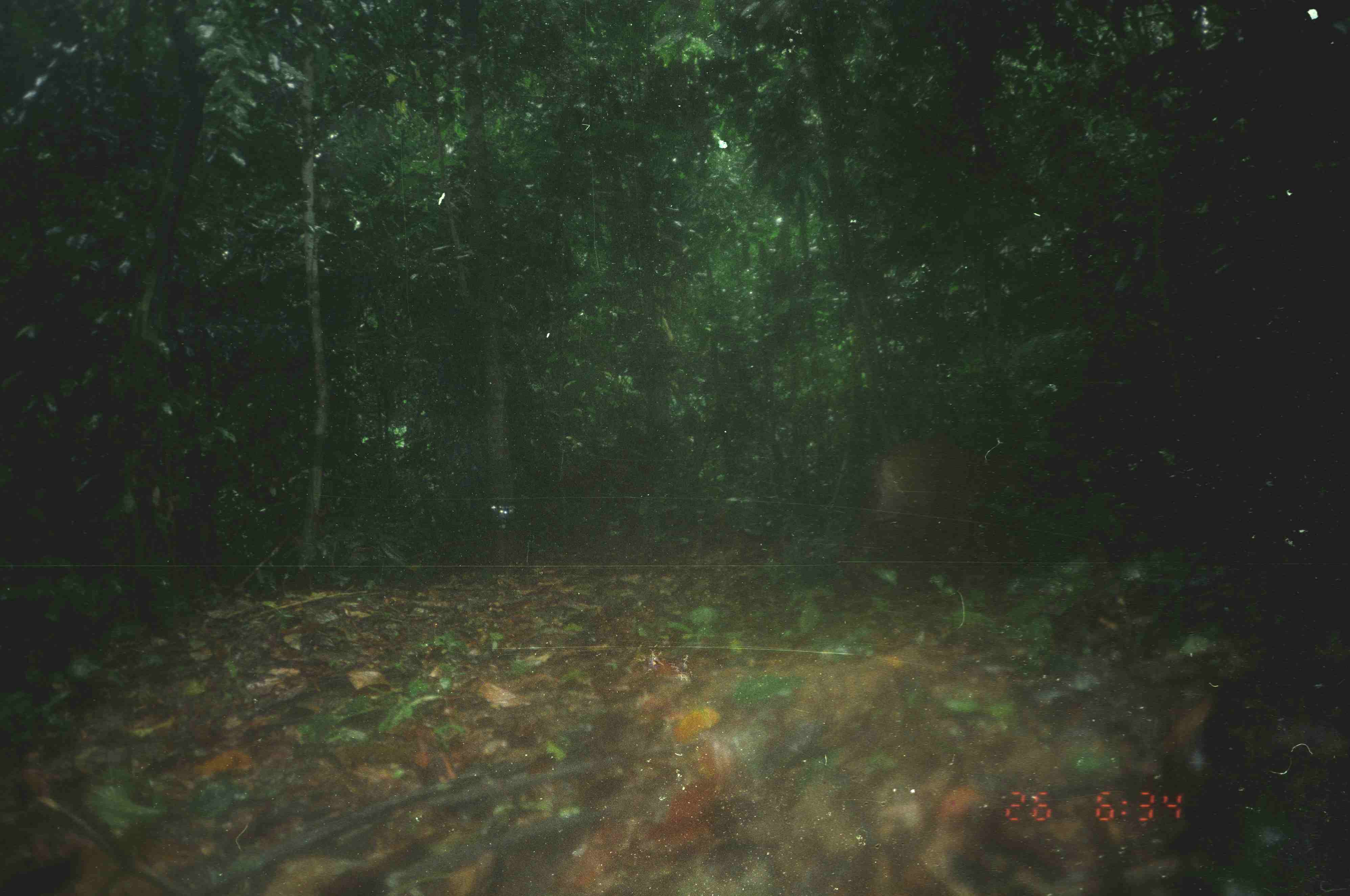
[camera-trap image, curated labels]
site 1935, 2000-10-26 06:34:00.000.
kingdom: Animalia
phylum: Chordata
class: Mammalia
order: Artiodactyla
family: Cervidae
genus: Muntiacus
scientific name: Muntiacus muntjak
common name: southern red muntjac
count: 1